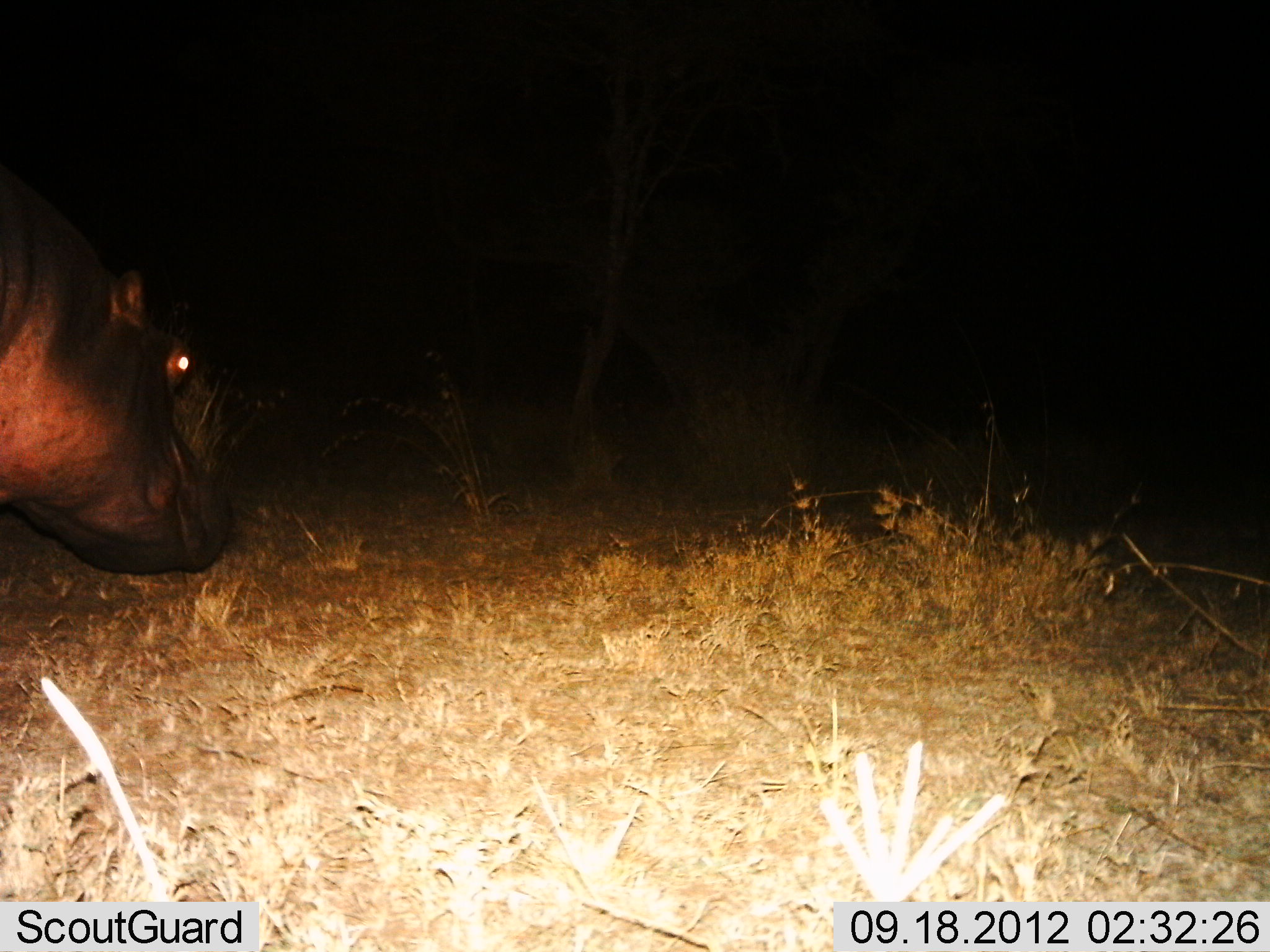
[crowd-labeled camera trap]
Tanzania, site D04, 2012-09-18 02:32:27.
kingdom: Animalia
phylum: Chordata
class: Mammalia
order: Artiodactyla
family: Hippopotamidae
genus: Hippopotamus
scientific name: Hippopotamus amphibius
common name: hippopotamus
Hippopotamus (Hippopotamus amphibius), count 1. Behavior (volunteer vote fractions): standing 30%, resting 0%, moving 60%, interacting 0%. Young present (vote fraction): 0%. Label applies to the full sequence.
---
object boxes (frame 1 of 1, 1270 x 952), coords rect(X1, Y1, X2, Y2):
animal: rect(0, 168, 228, 577)